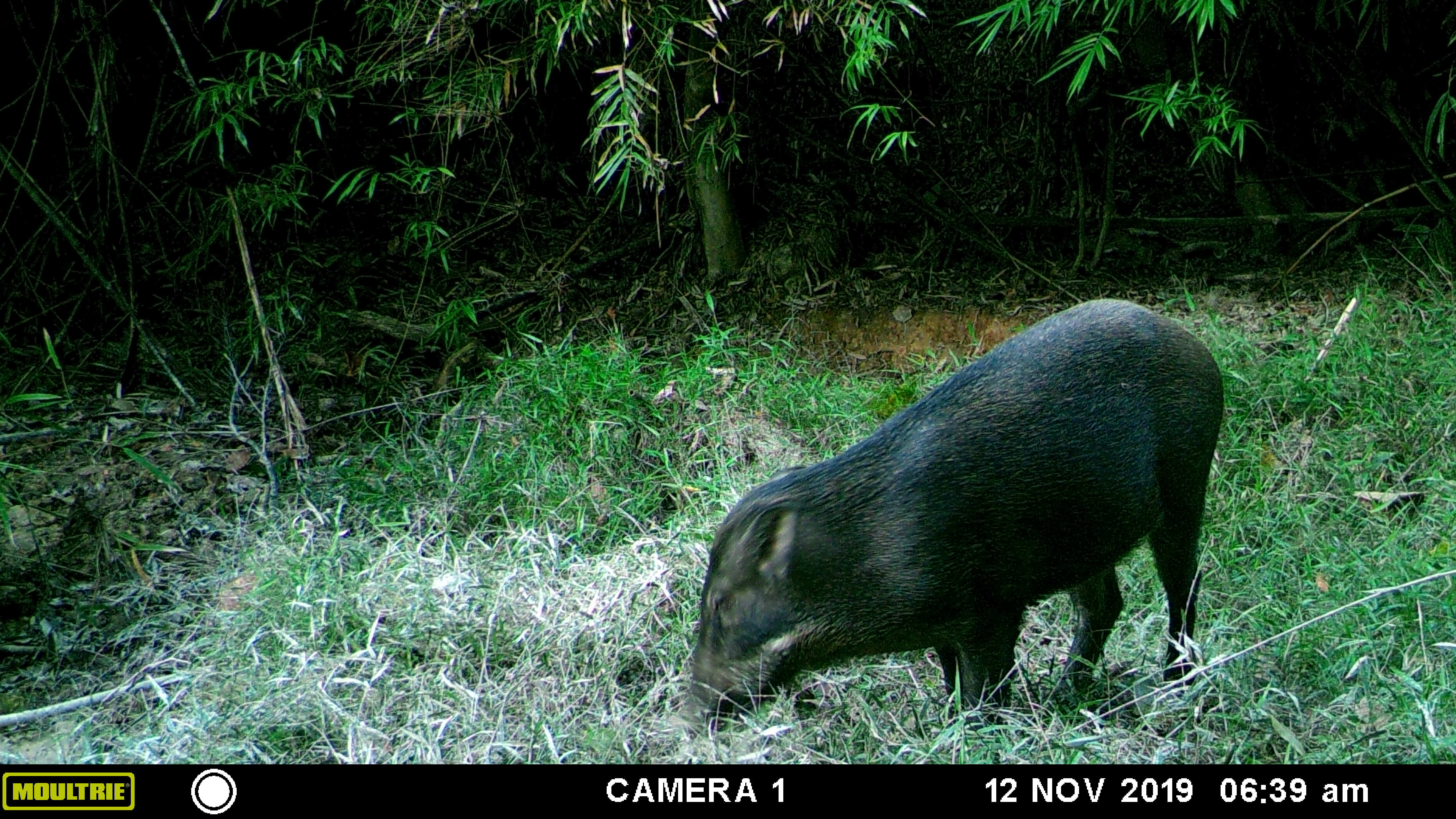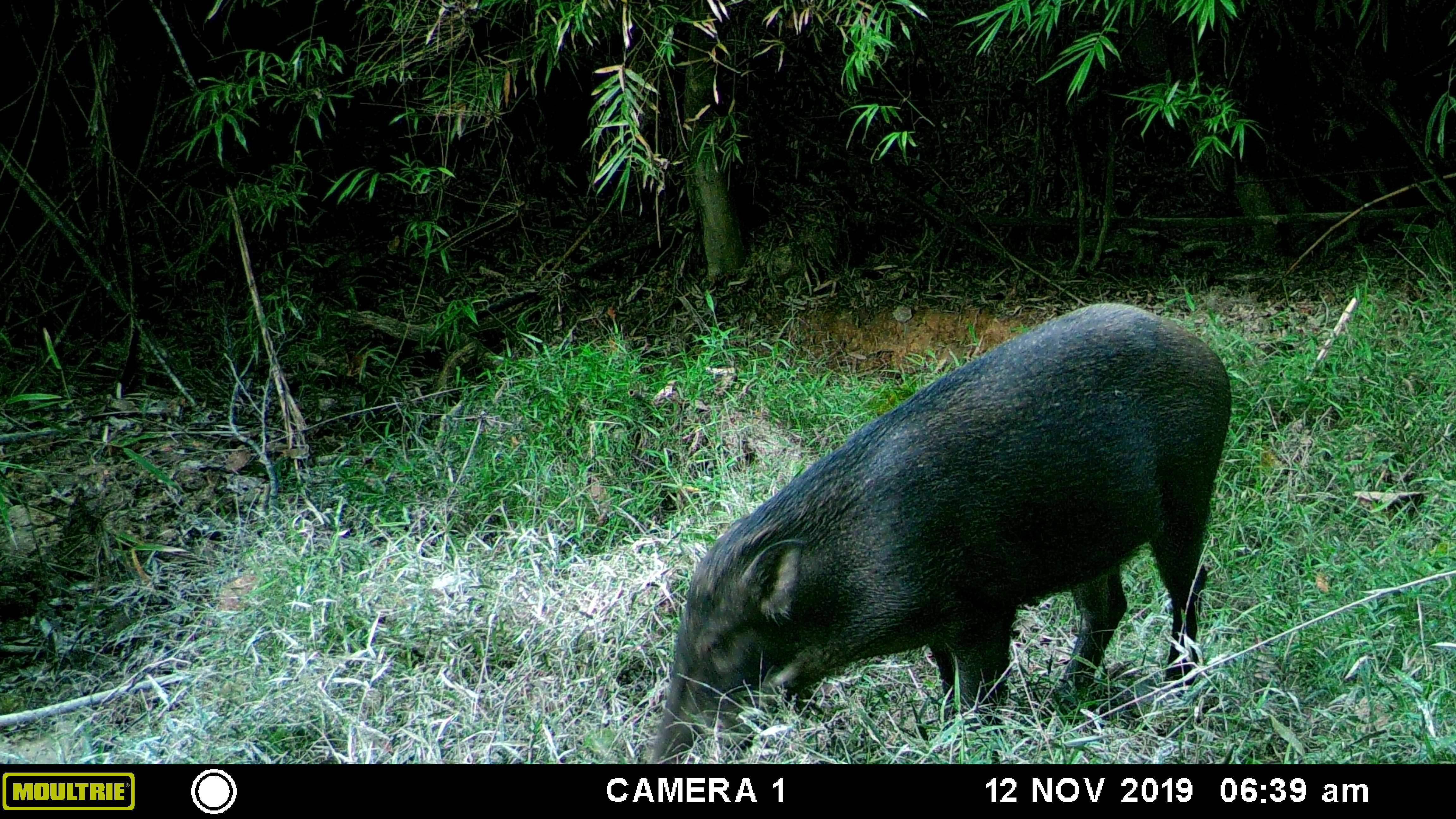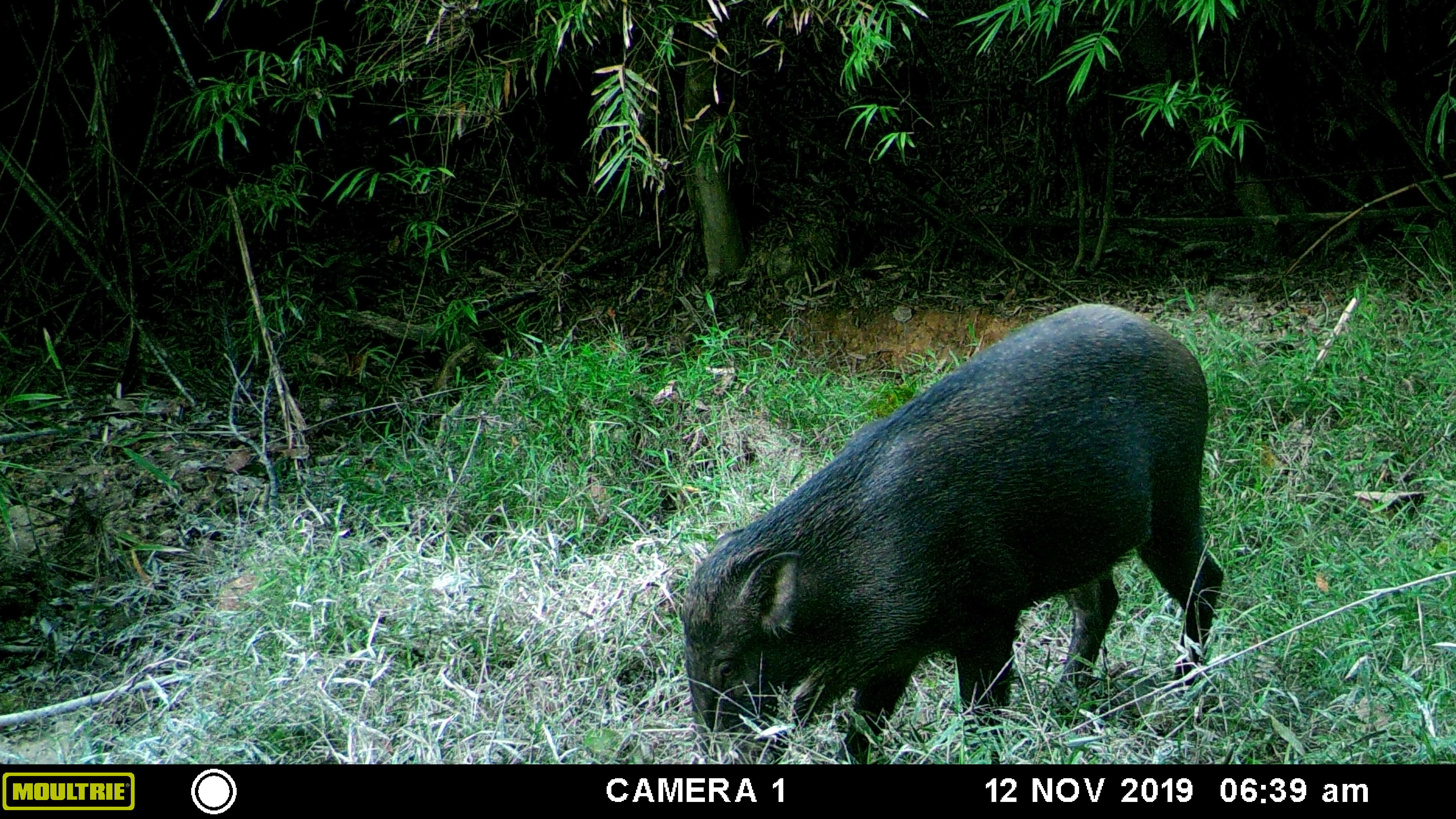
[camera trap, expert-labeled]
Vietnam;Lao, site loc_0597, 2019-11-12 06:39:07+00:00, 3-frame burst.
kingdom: Animalia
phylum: Chordata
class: Mammalia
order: Artiodactyla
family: Suidae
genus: Sus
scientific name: Sus scrofa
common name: eurasian wild pig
Eurasian wild pig (Sus scrofa). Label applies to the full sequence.